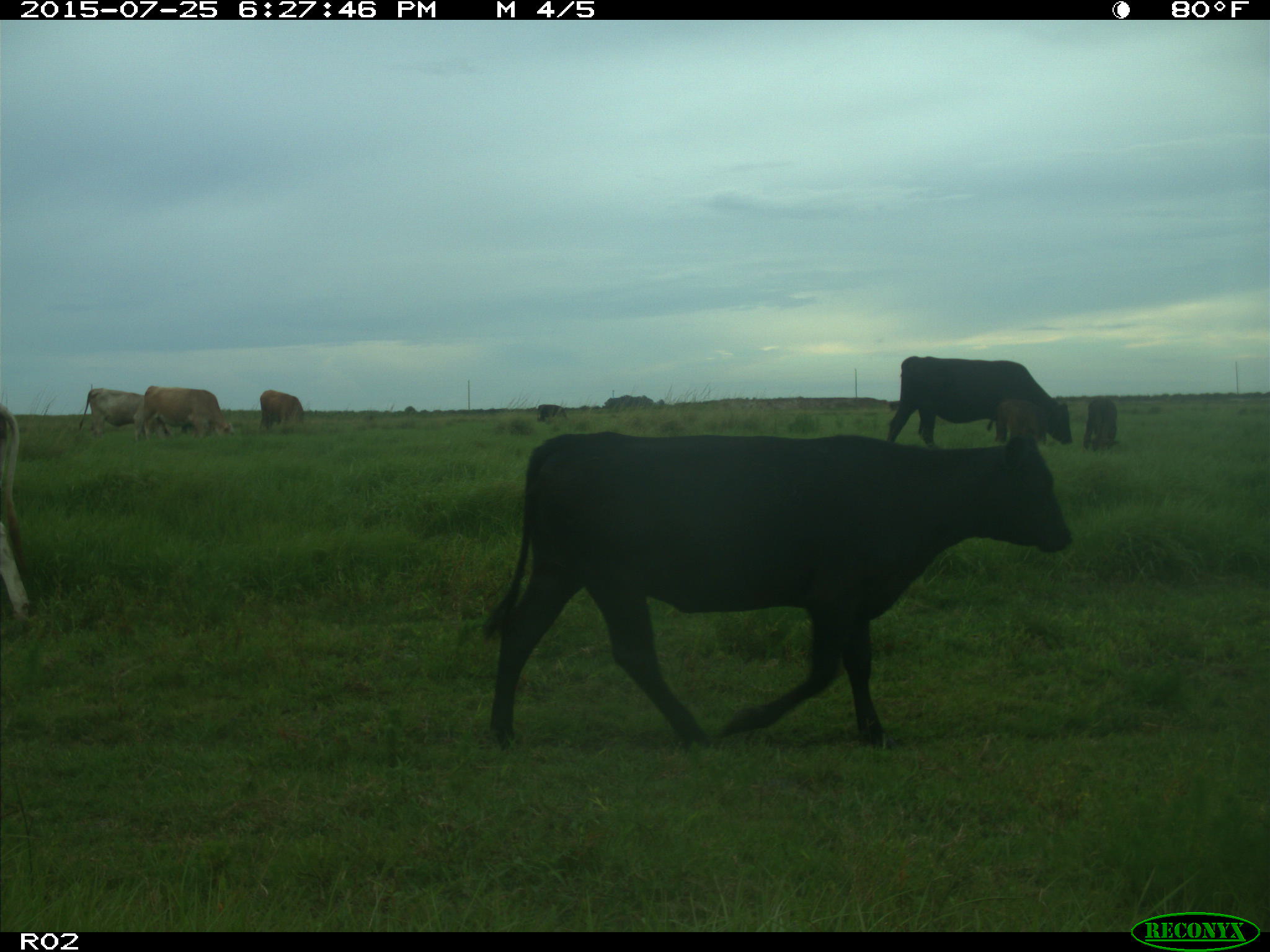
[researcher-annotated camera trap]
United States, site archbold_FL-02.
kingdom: Animalia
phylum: Chordata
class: Mammalia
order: Artiodactyla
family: Bovidae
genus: Bos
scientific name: Bos taurus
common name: domestic cow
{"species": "Bos taurus (domestic cow)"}